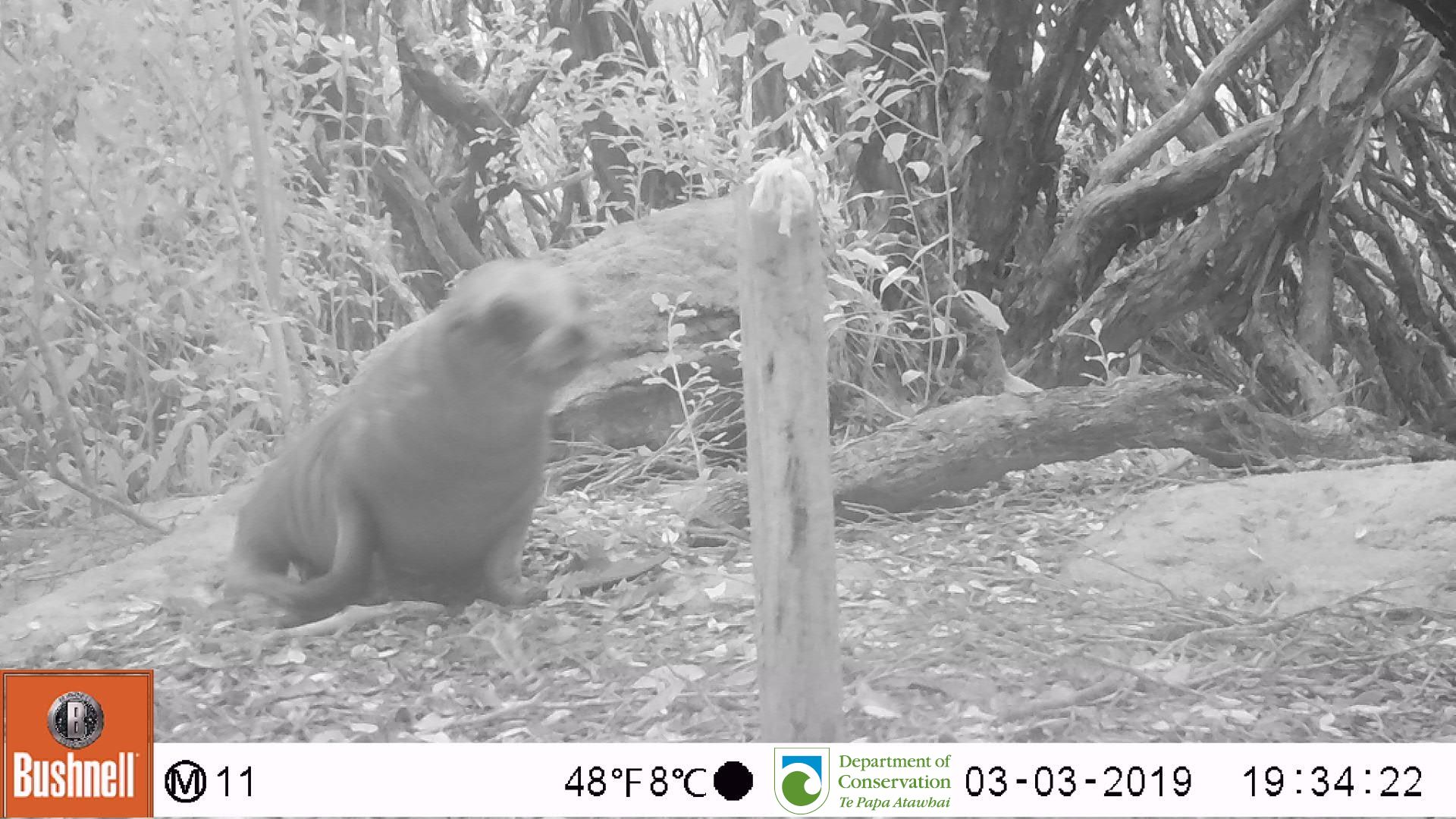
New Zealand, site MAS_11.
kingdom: Animalia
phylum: Chordata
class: Mammalia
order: Carnivora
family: Otariidae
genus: Phocarctos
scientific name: Phocarctos hookeri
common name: new zealand sea lion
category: sealion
Sealion (new zealand sea lion) (Phocarctos hookeri).